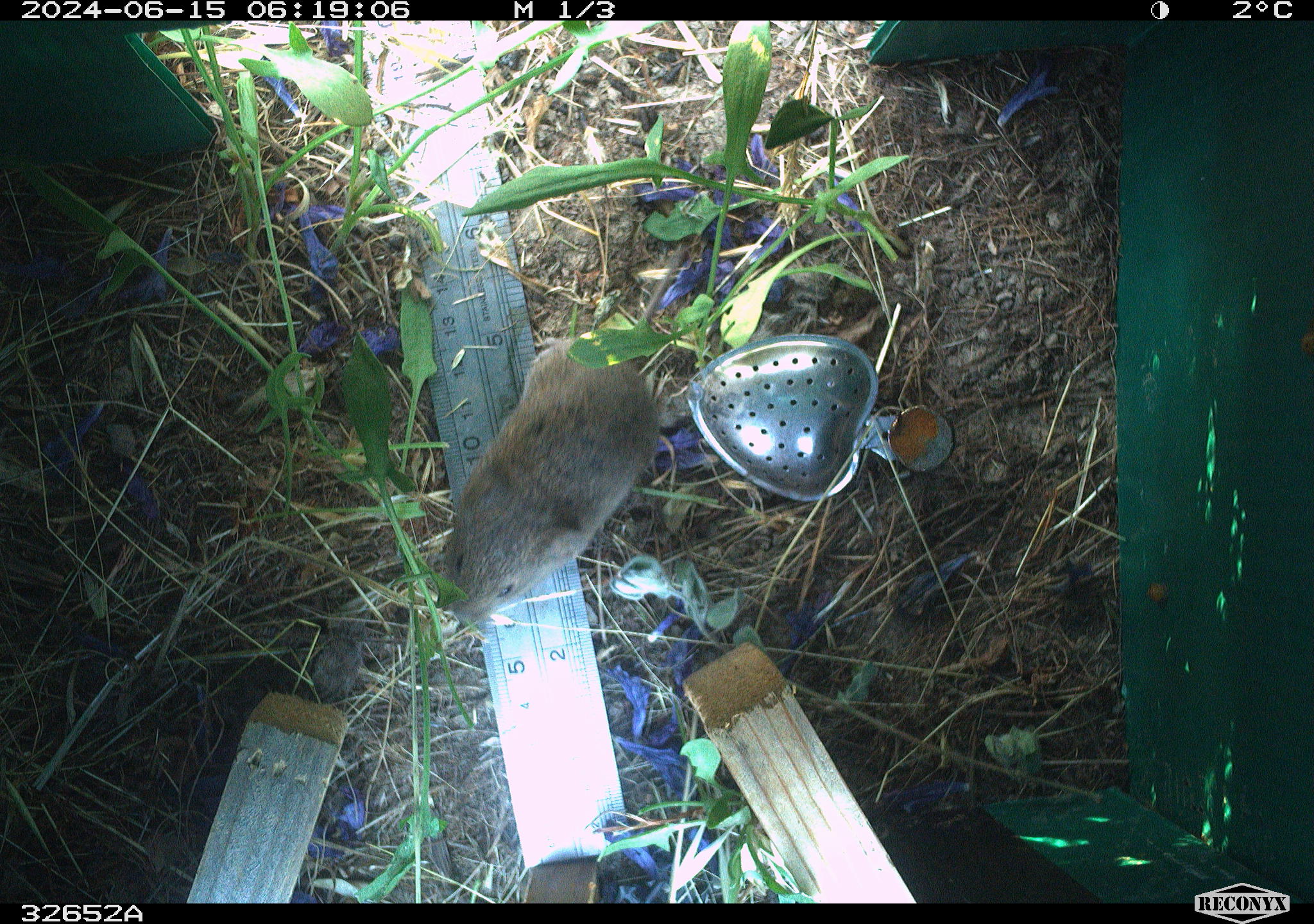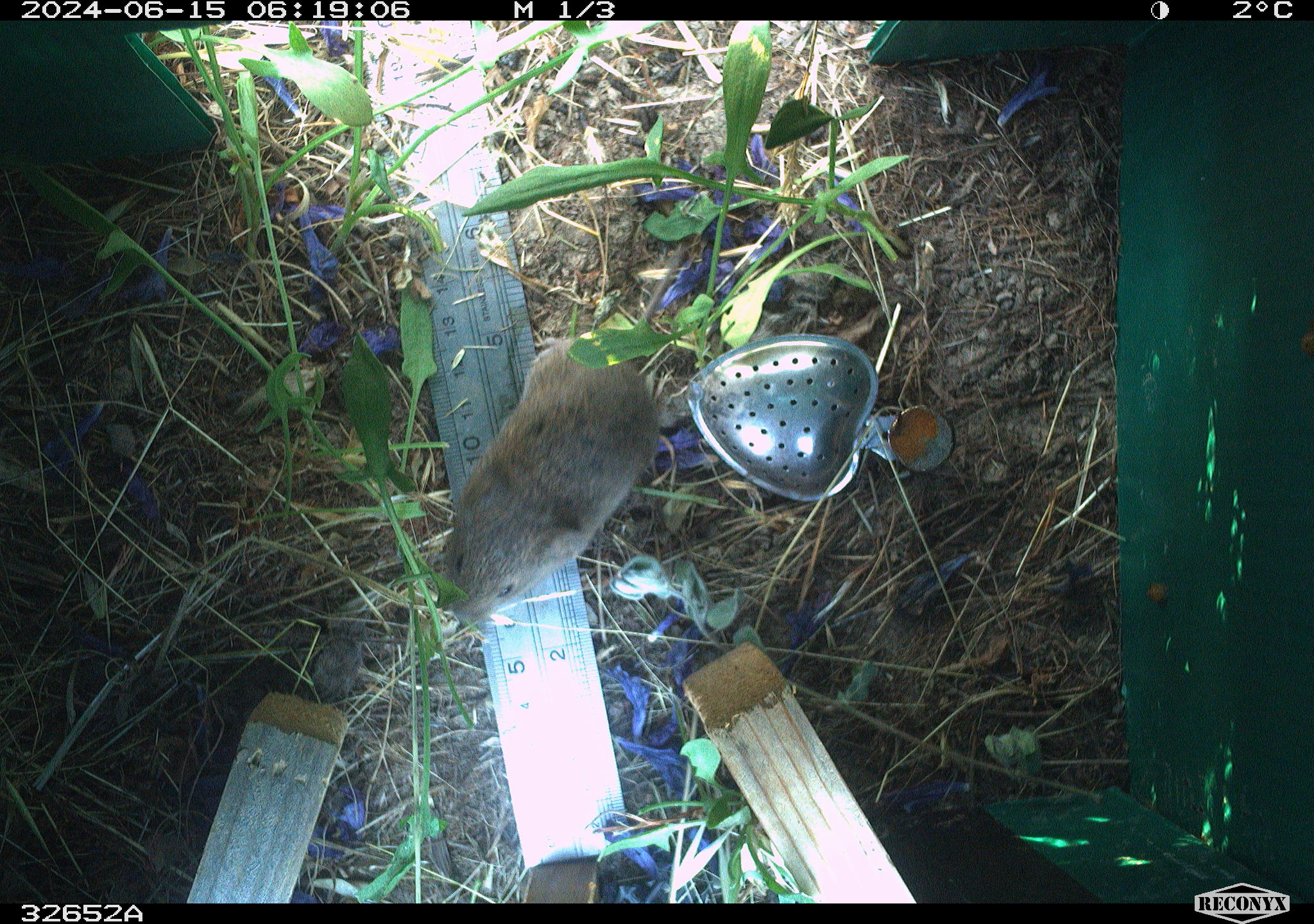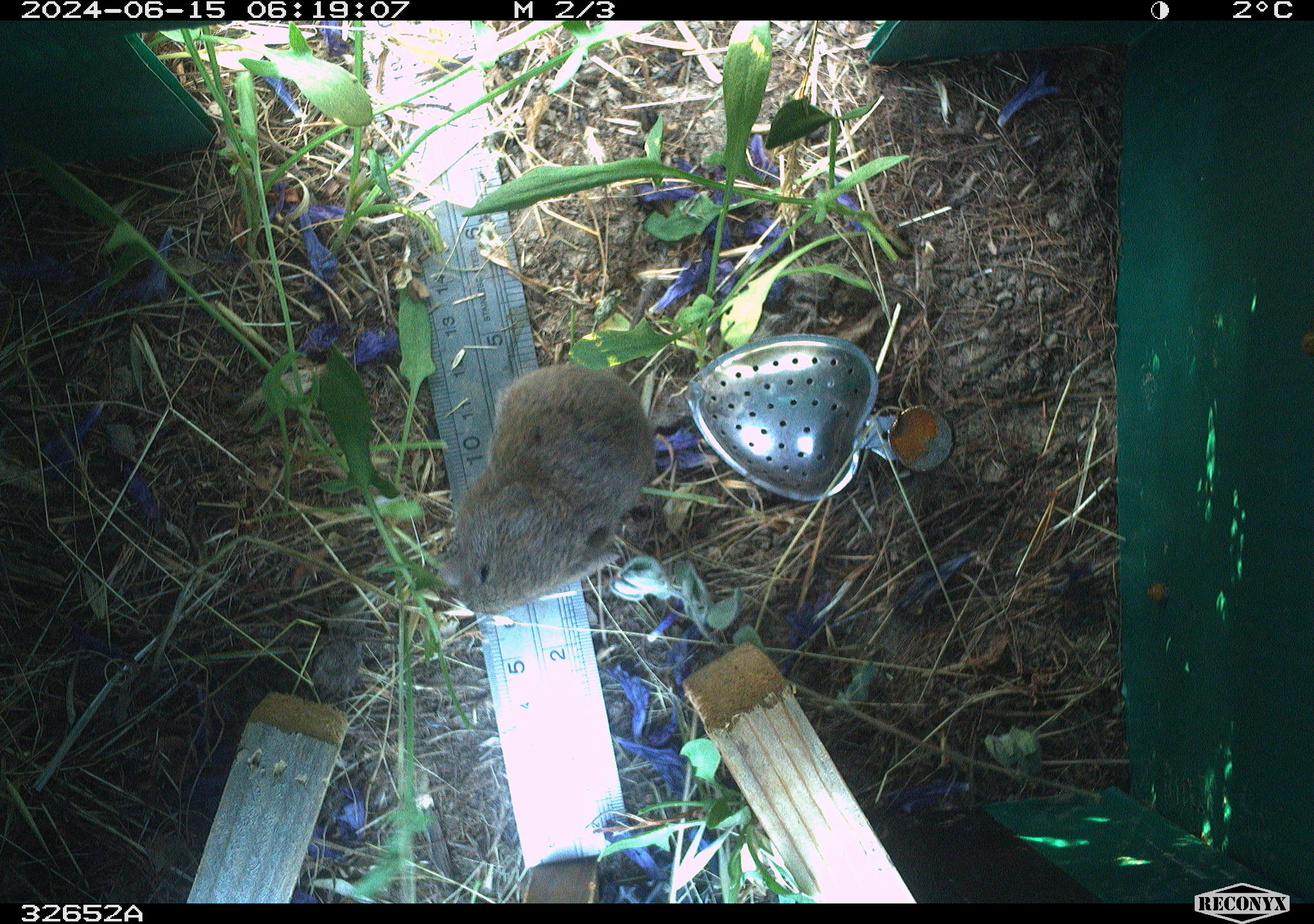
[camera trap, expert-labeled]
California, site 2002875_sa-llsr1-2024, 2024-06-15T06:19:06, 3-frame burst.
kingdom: Animalia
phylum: Chordata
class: Mammalia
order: Rodentia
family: Cricetidae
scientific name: Arvicolinae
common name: voles, lemmings, and muskrats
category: arvicolinae subfamily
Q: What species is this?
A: Arvicolinae subfamily (voles, lemmings, and muskrats) (Arvicolinae).